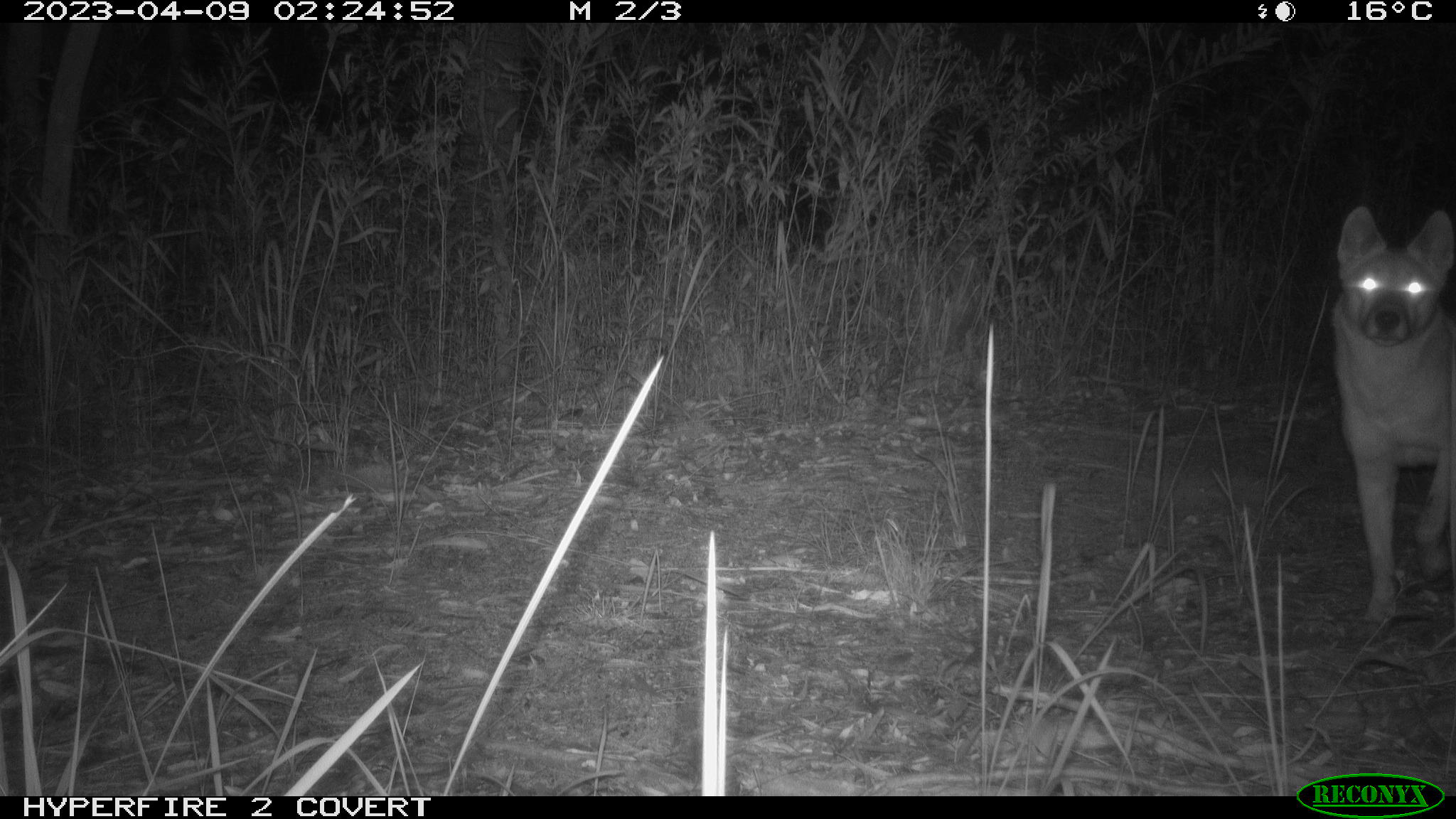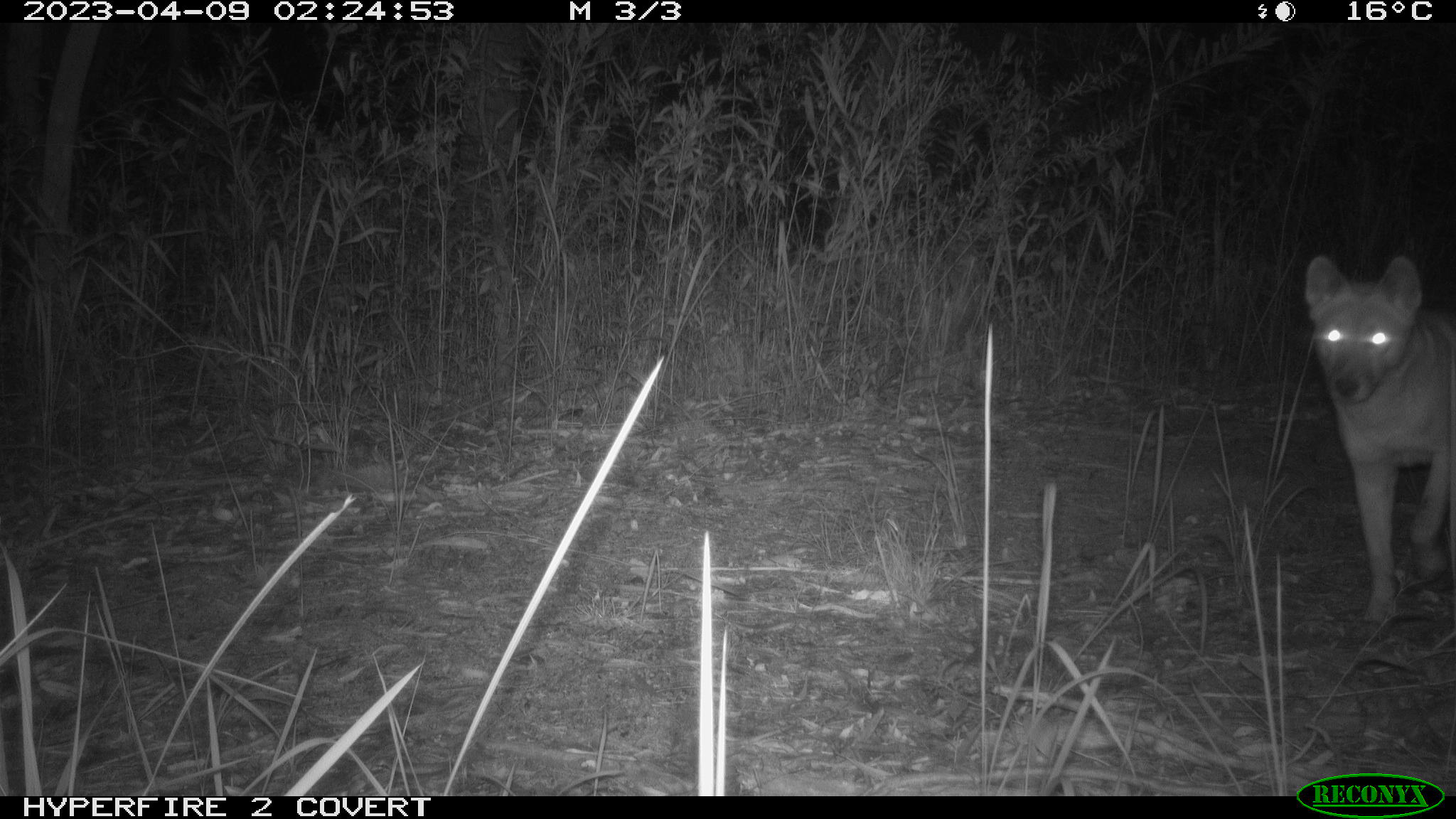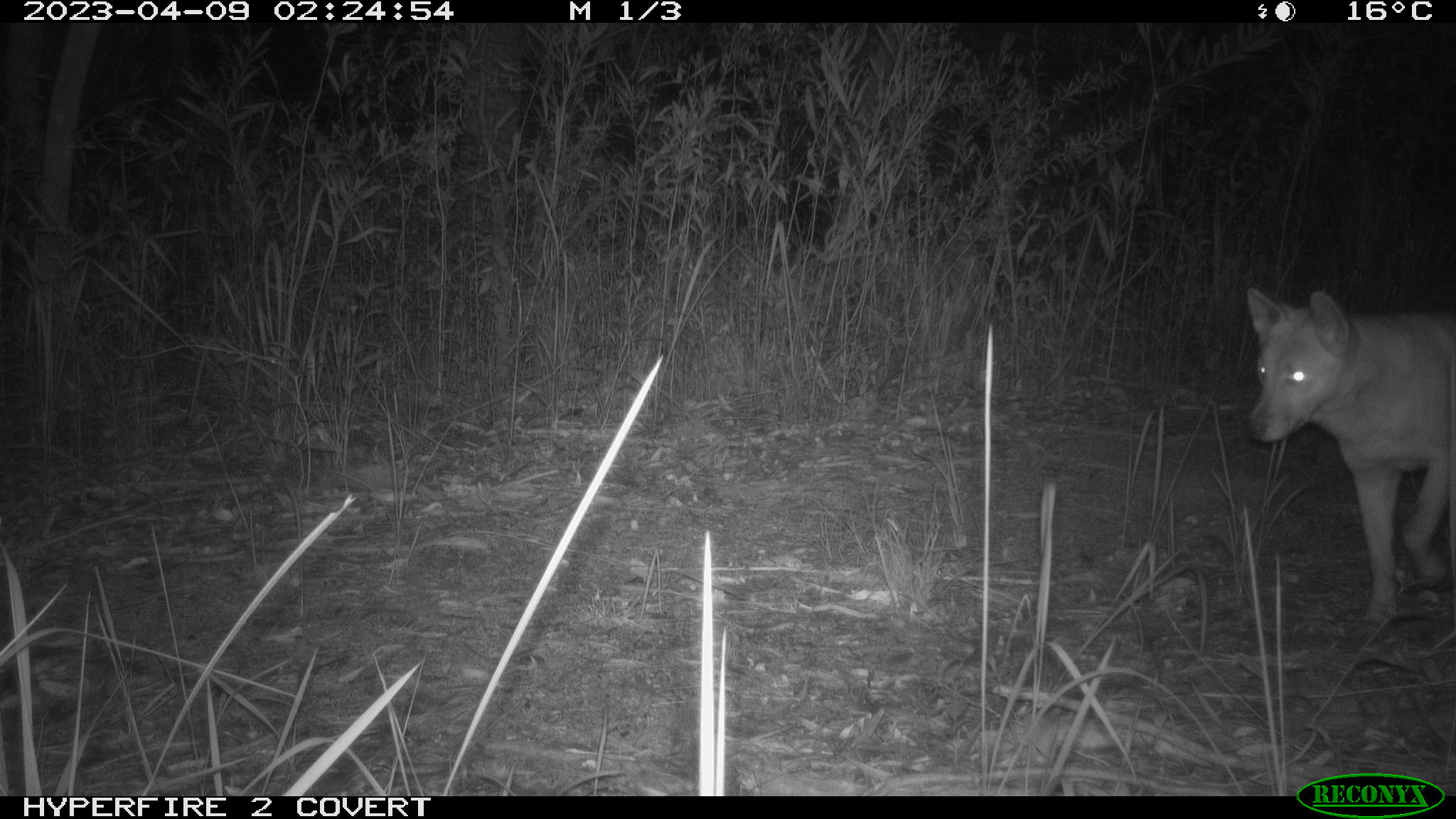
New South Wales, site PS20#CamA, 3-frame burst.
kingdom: Animalia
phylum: Chordata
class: Mammalia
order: Carnivora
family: Canidae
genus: Canis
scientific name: Canis familiaris dingo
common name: dingo